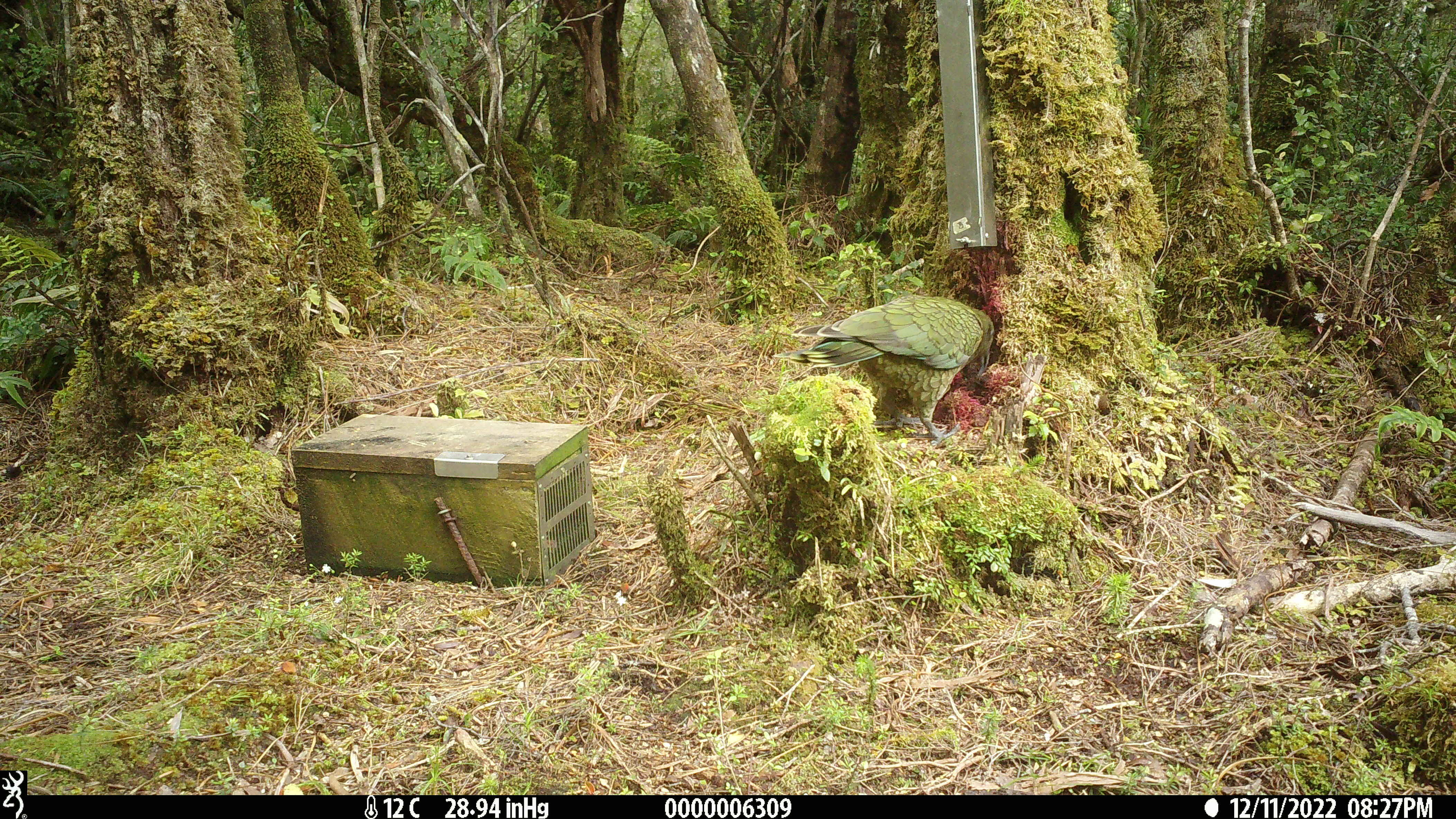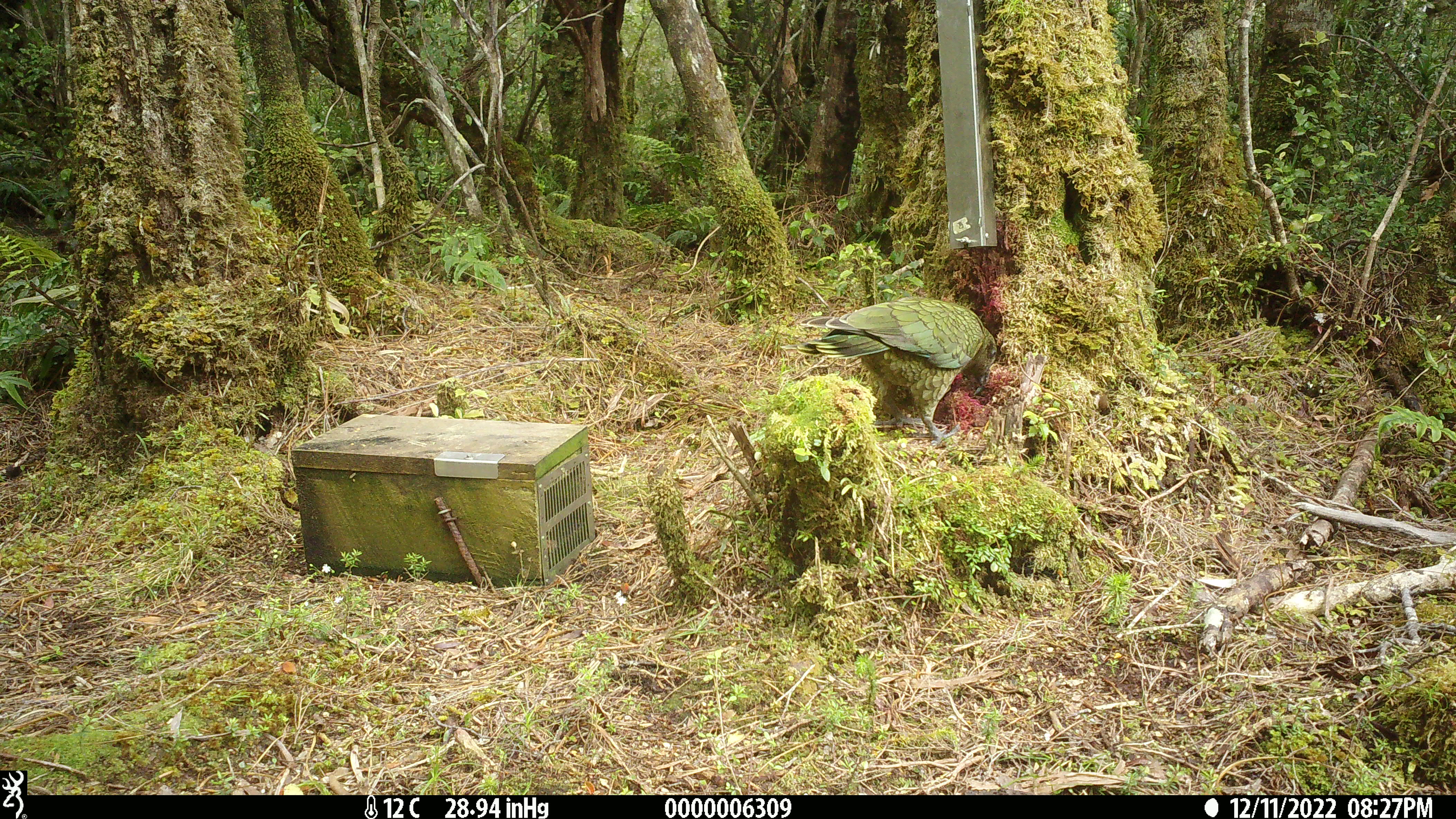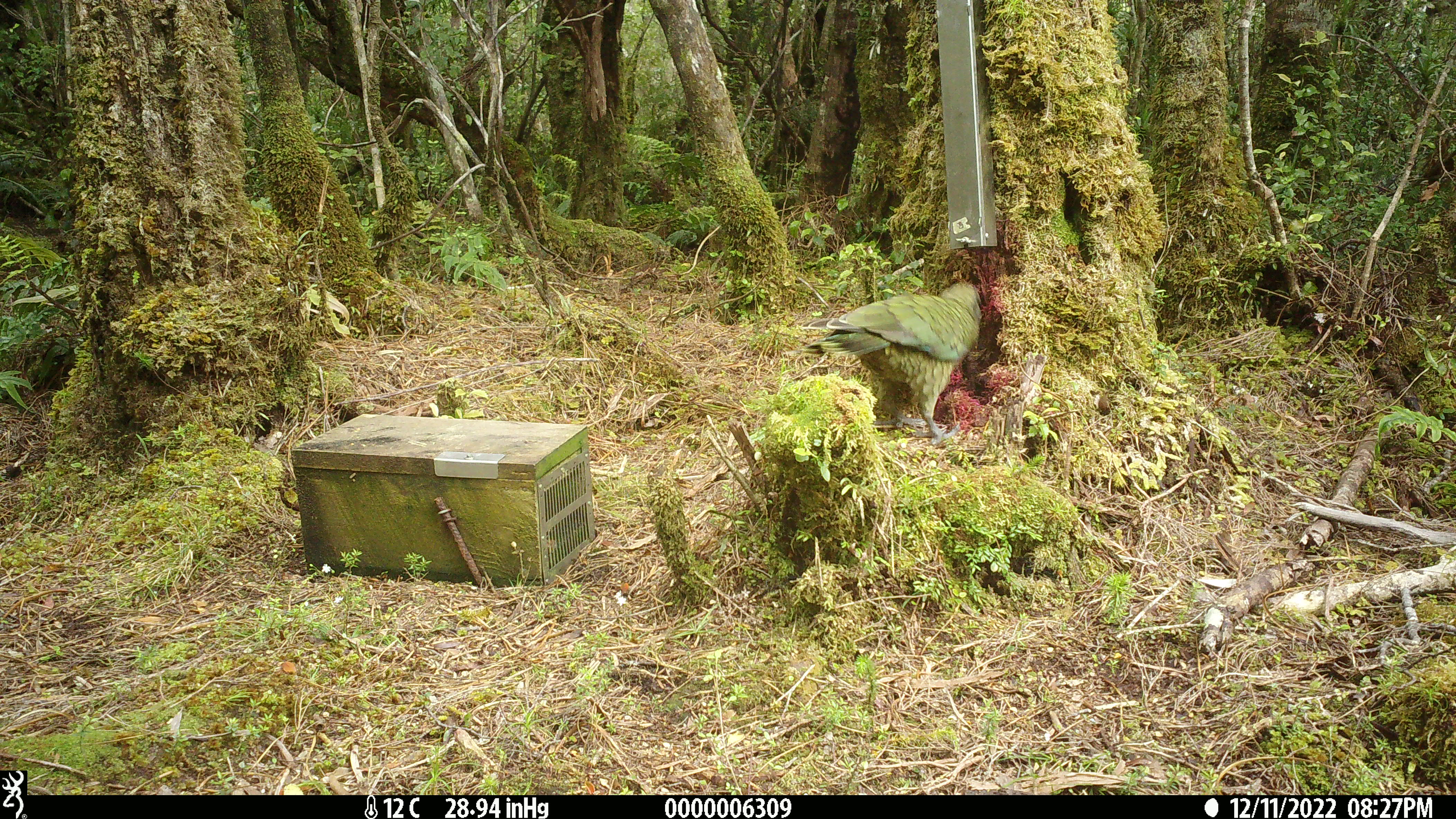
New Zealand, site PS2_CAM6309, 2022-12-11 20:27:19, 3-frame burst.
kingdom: Animalia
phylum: Chordata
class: Aves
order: Psittaciformes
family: Strigopidae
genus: Nestor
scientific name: Nestor notabilis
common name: kea